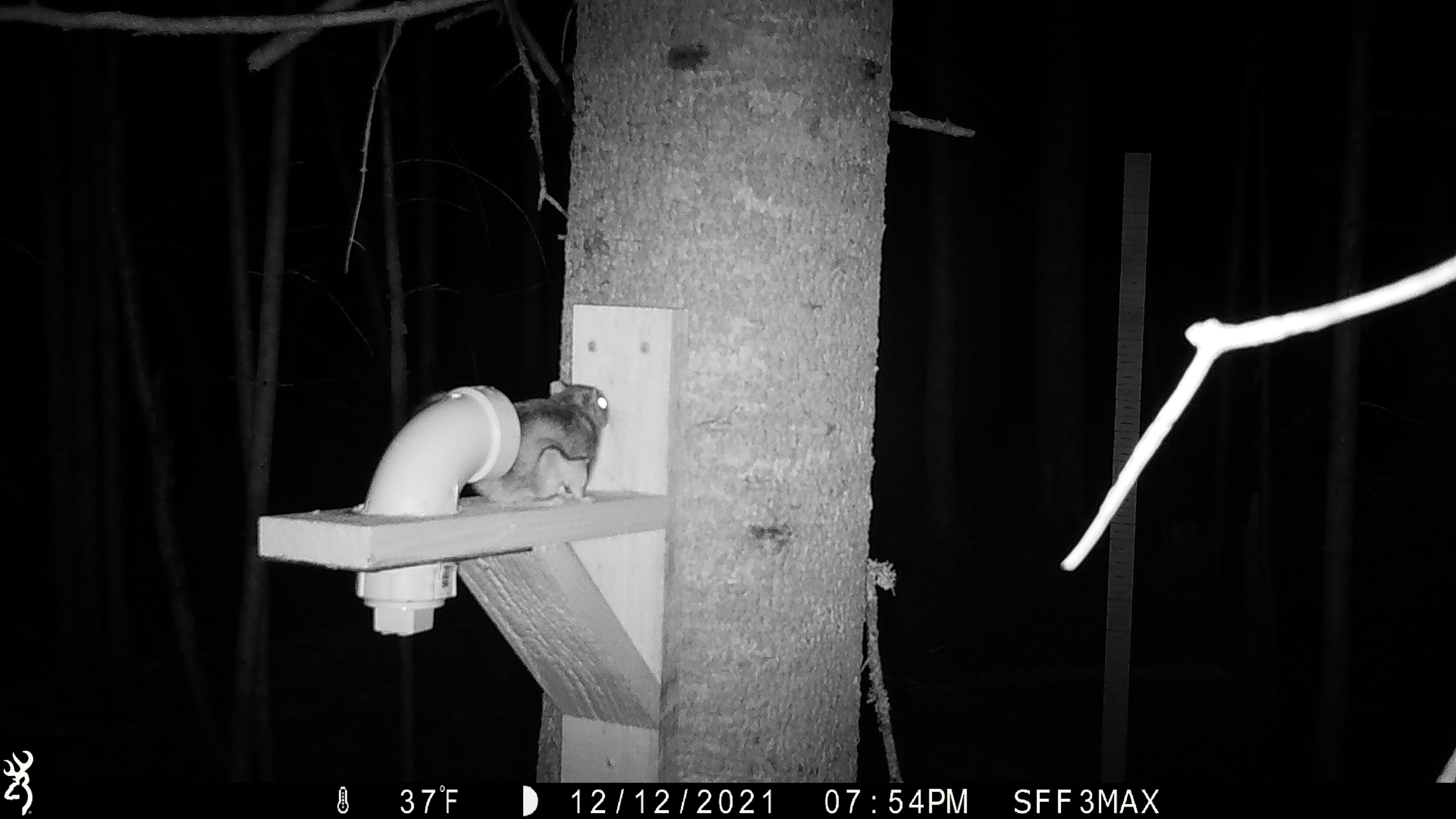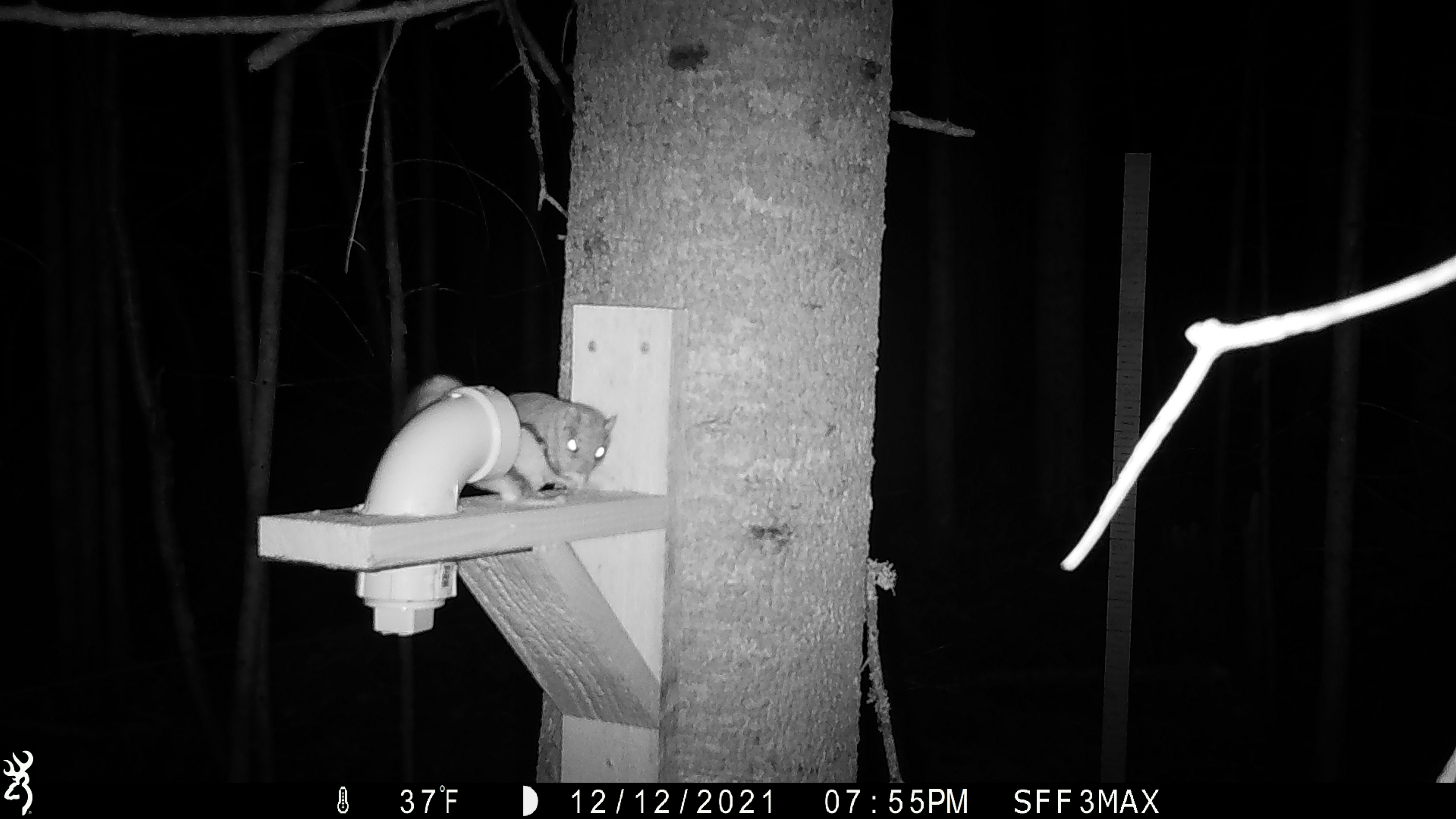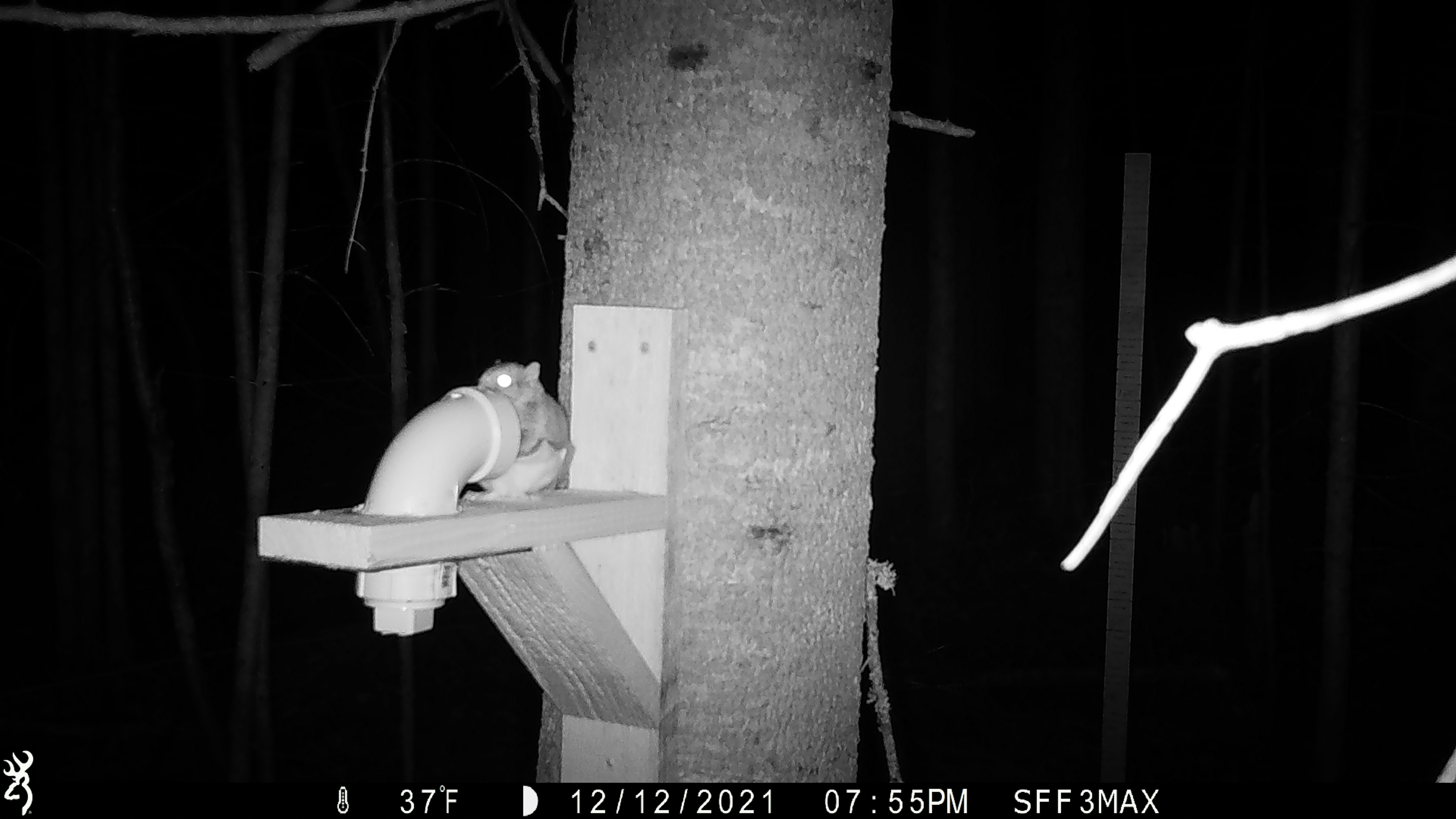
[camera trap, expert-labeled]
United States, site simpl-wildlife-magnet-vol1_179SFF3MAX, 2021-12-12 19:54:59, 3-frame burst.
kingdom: Animalia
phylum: Chordata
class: Mammalia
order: Rodentia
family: Sciuridae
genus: Glaucomys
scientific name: Glaucomys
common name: flying squirrel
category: flying squirrel sp.